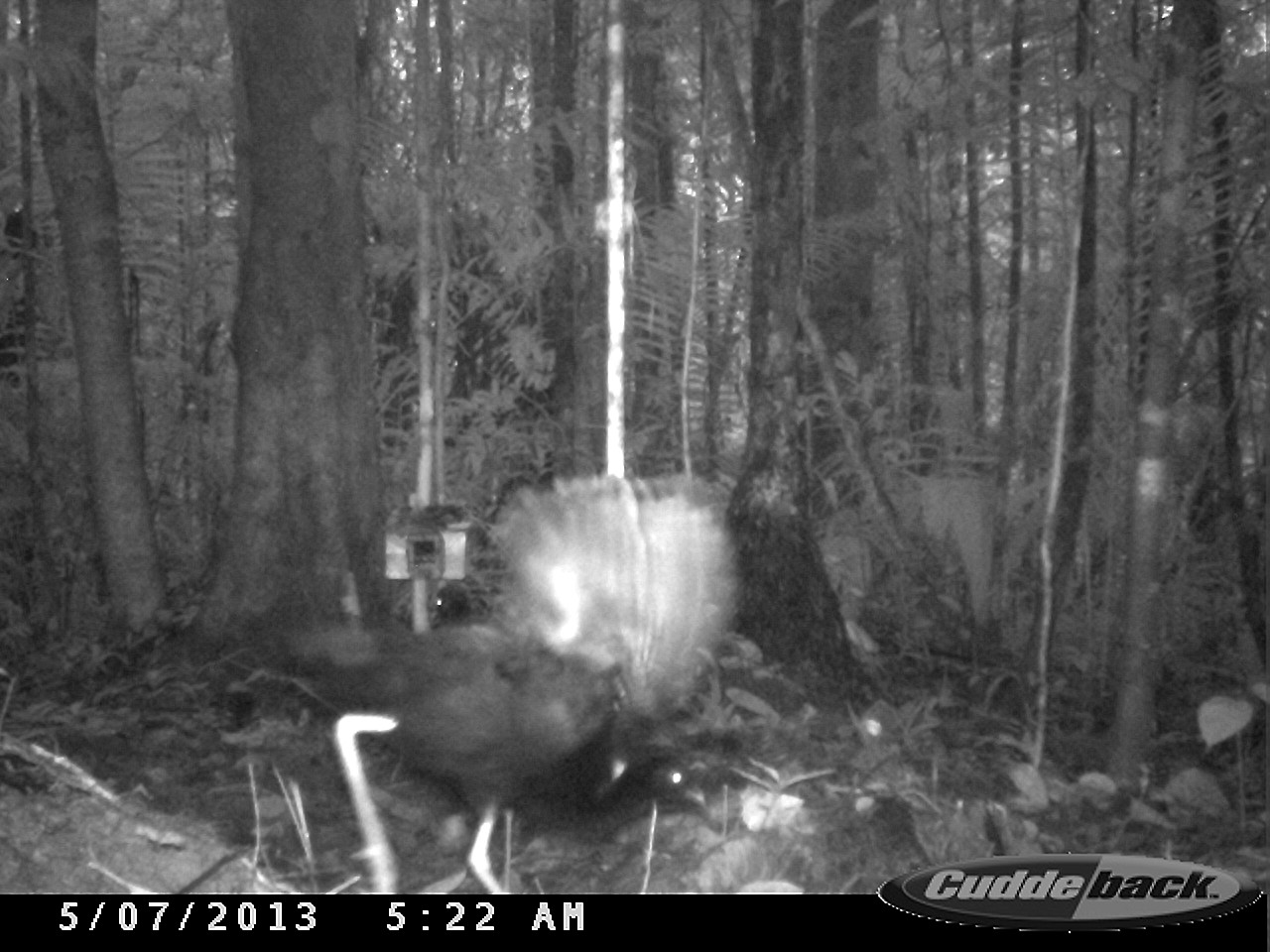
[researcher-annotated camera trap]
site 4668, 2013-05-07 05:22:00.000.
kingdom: Animalia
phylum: Chordata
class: Aves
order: Gruiformes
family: Psophiidae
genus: Psophia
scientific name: Psophia crepitans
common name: gray-winged trumpeter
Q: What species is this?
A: Psophia crepitans (gray-winged trumpeter).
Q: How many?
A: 1.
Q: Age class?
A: Adult.